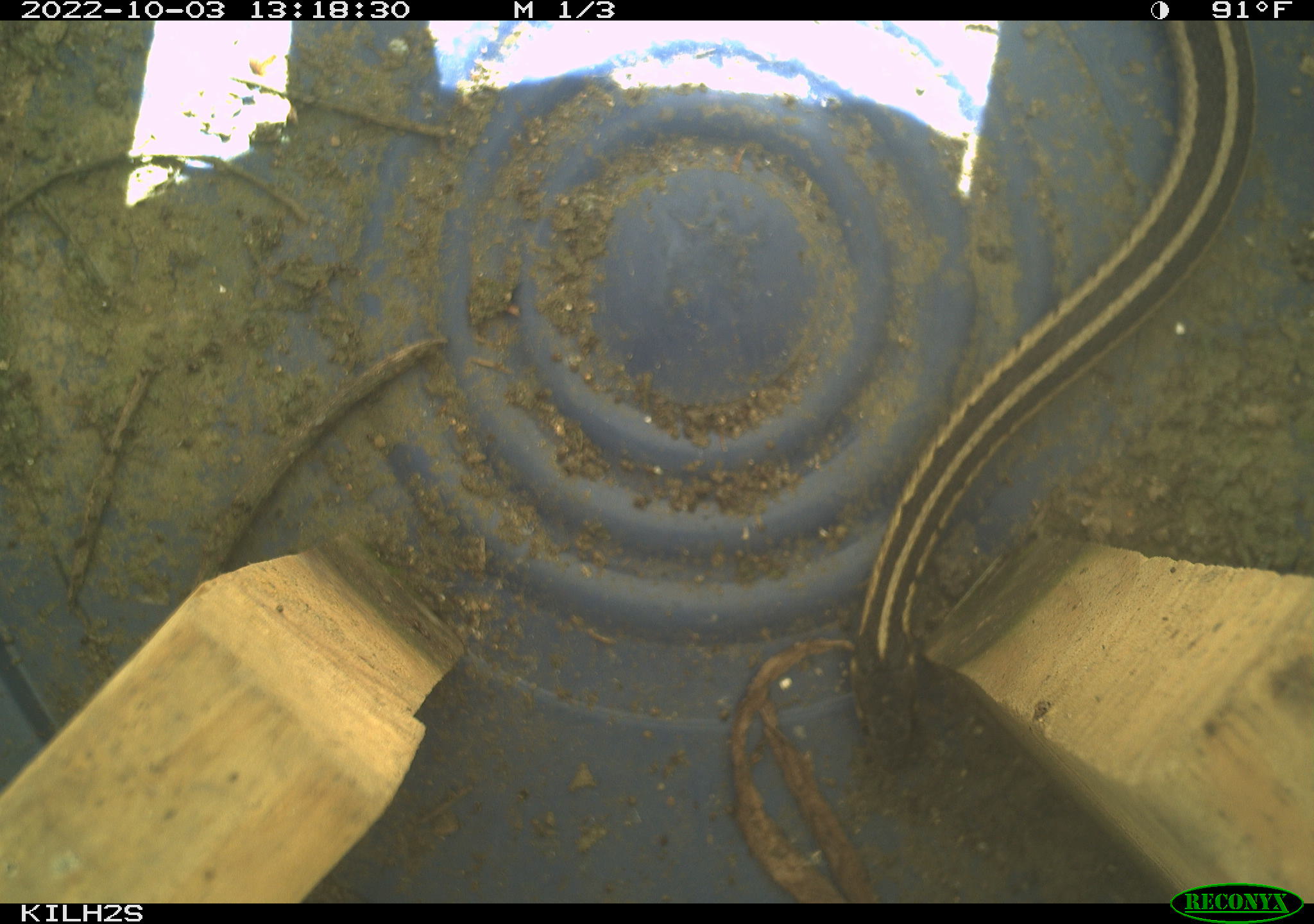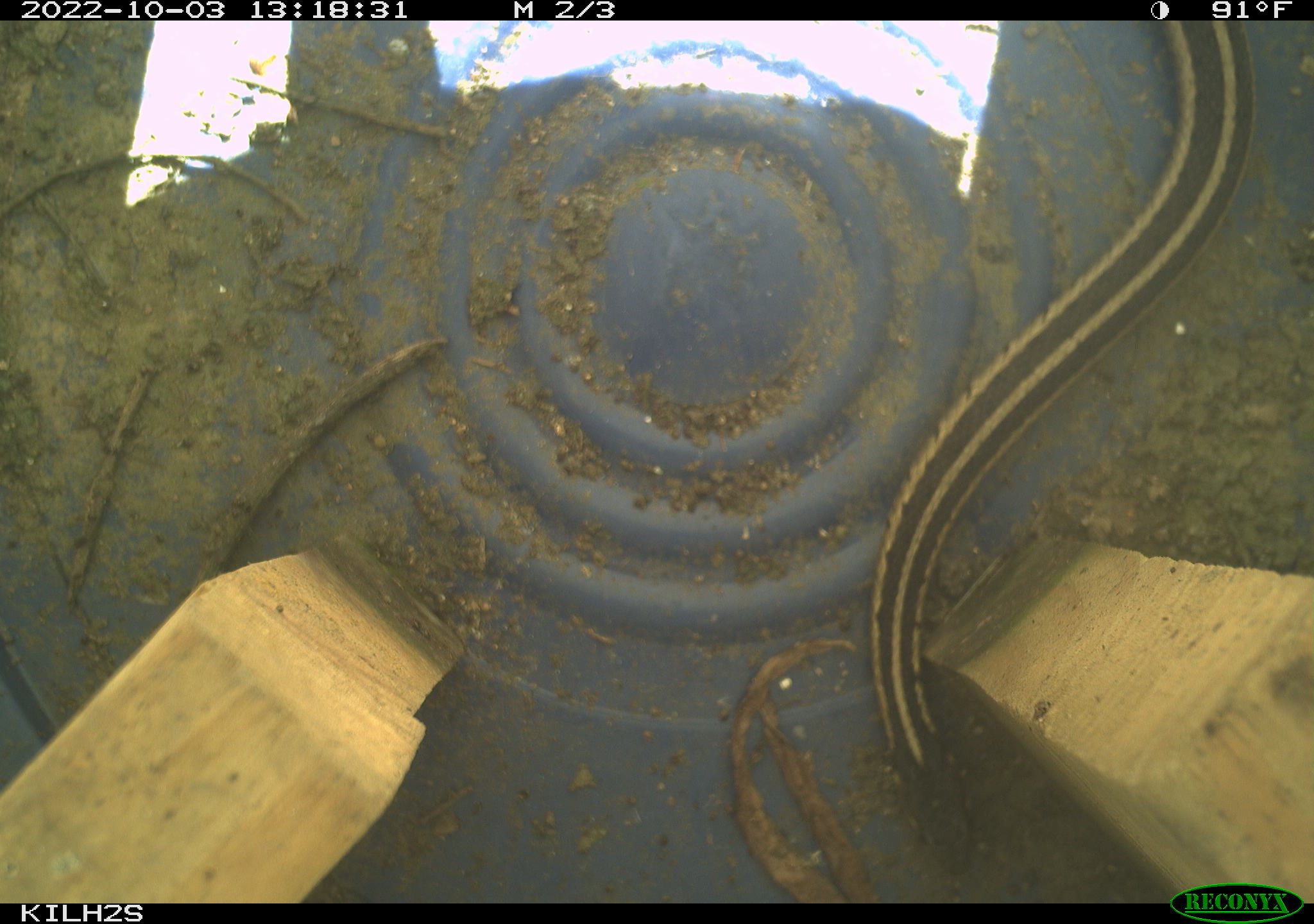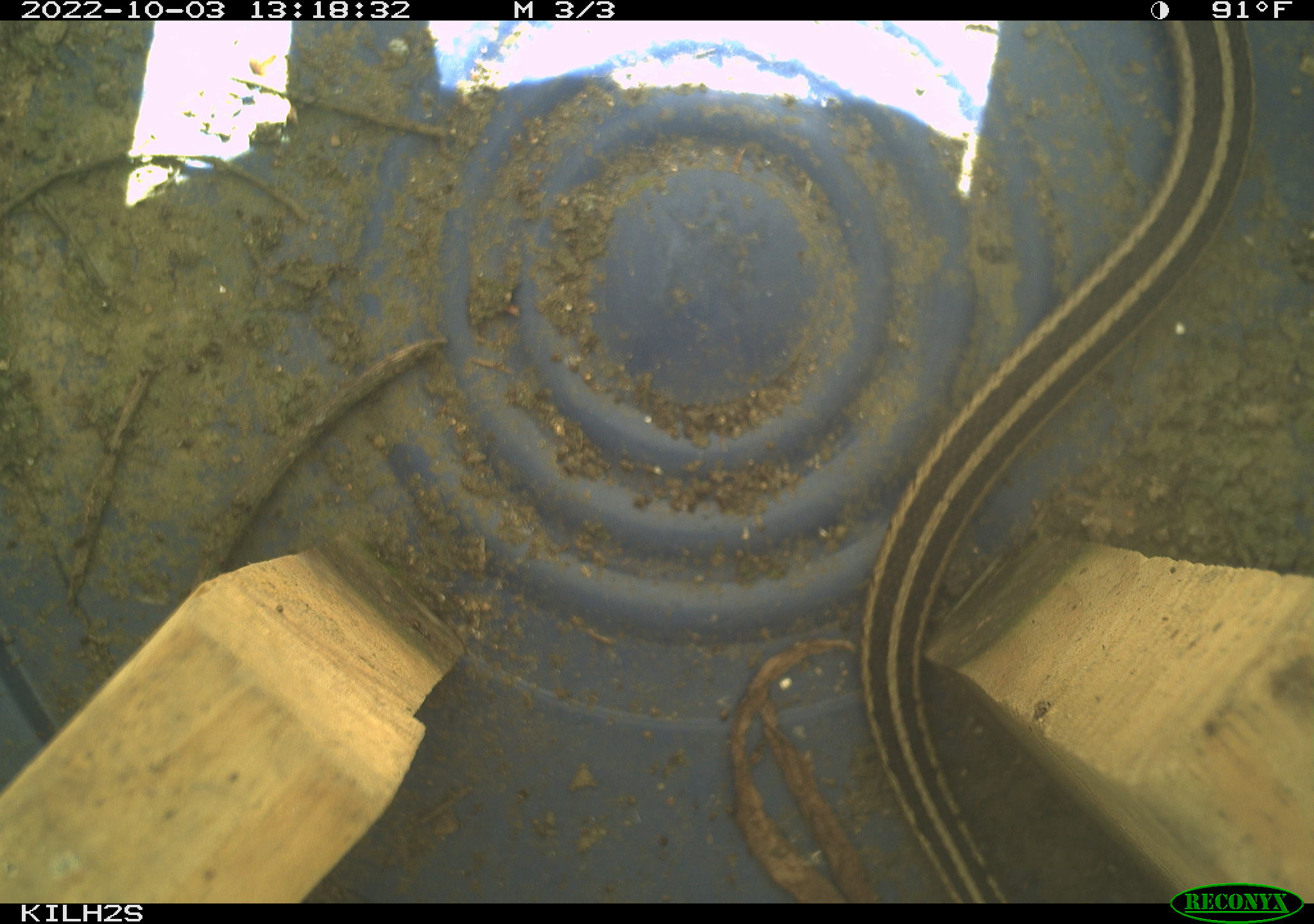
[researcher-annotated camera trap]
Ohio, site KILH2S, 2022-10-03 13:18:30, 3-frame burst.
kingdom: Animalia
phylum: Chordata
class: Reptilia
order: Squamata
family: Colubridae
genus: Thamnophis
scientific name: Thamnophis sirtalis sirtalis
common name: eastern gartersnake